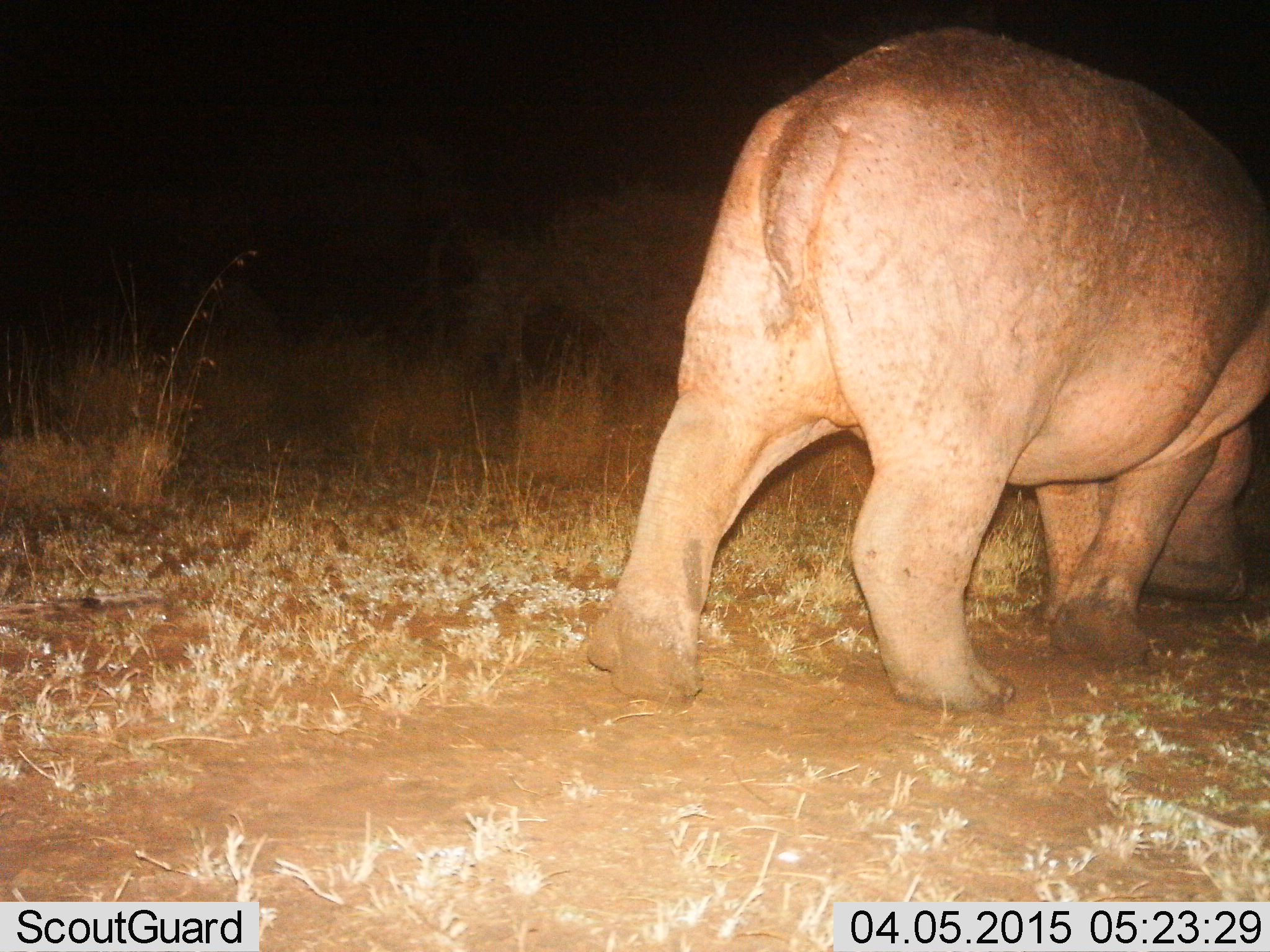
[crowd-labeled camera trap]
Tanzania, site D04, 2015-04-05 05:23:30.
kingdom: Animalia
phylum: Chordata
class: Mammalia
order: Artiodactyla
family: Hippopotamidae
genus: Hippopotamus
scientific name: Hippopotamus amphibius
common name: hippopotamus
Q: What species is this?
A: Hippopotamus (Hippopotamus amphibius).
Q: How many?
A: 1.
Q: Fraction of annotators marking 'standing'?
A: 30%.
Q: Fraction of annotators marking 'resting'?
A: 0%.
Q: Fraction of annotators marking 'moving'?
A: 50%.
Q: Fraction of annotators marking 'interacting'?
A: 0%.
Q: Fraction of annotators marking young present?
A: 0%.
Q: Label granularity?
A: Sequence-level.